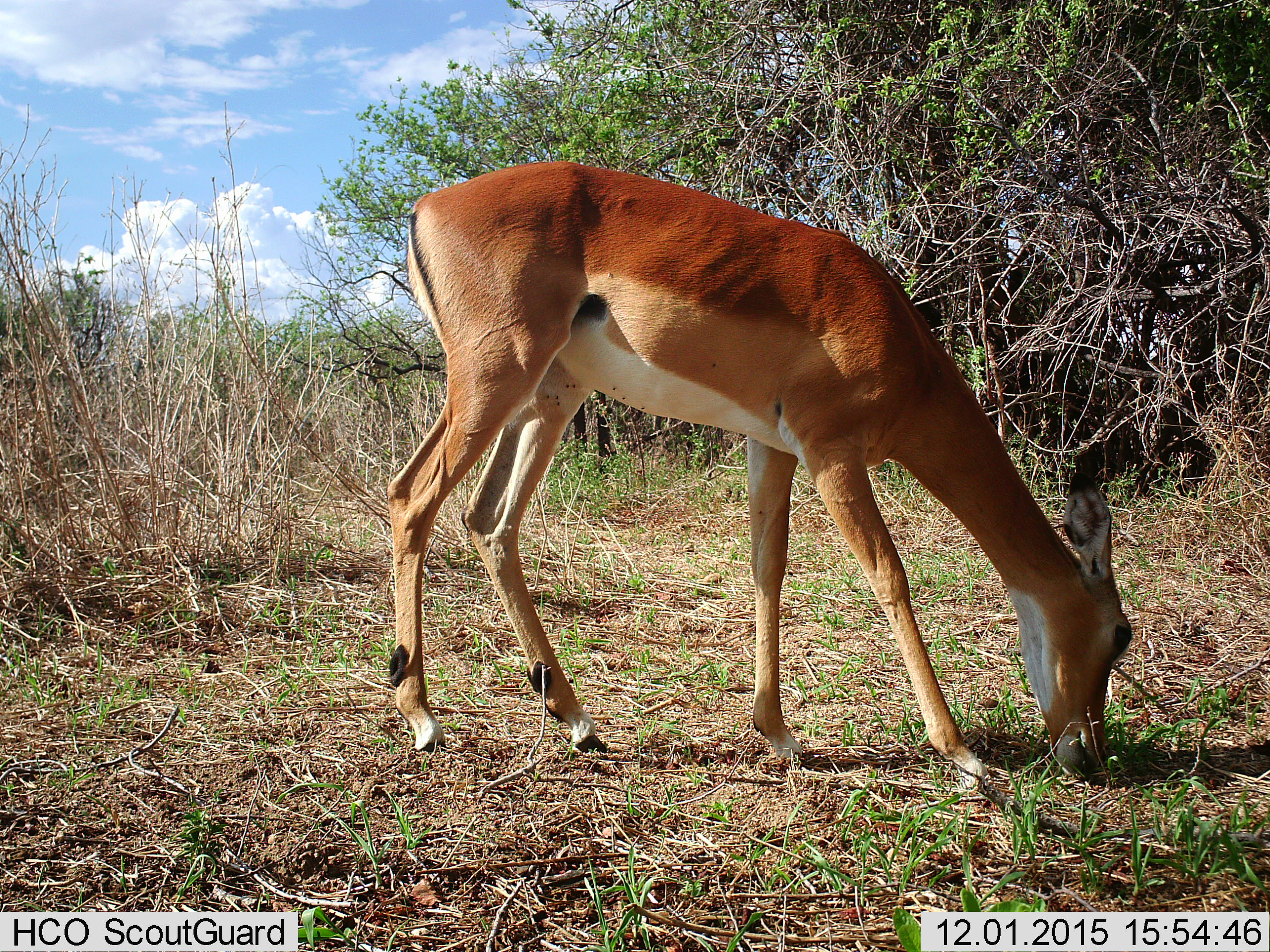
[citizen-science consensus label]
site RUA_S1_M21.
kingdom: Animalia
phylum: Chordata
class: Mammalia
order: Artiodactyla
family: Bovidae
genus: Aepyceros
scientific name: Aepyceros melampus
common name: impala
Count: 1.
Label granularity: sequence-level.